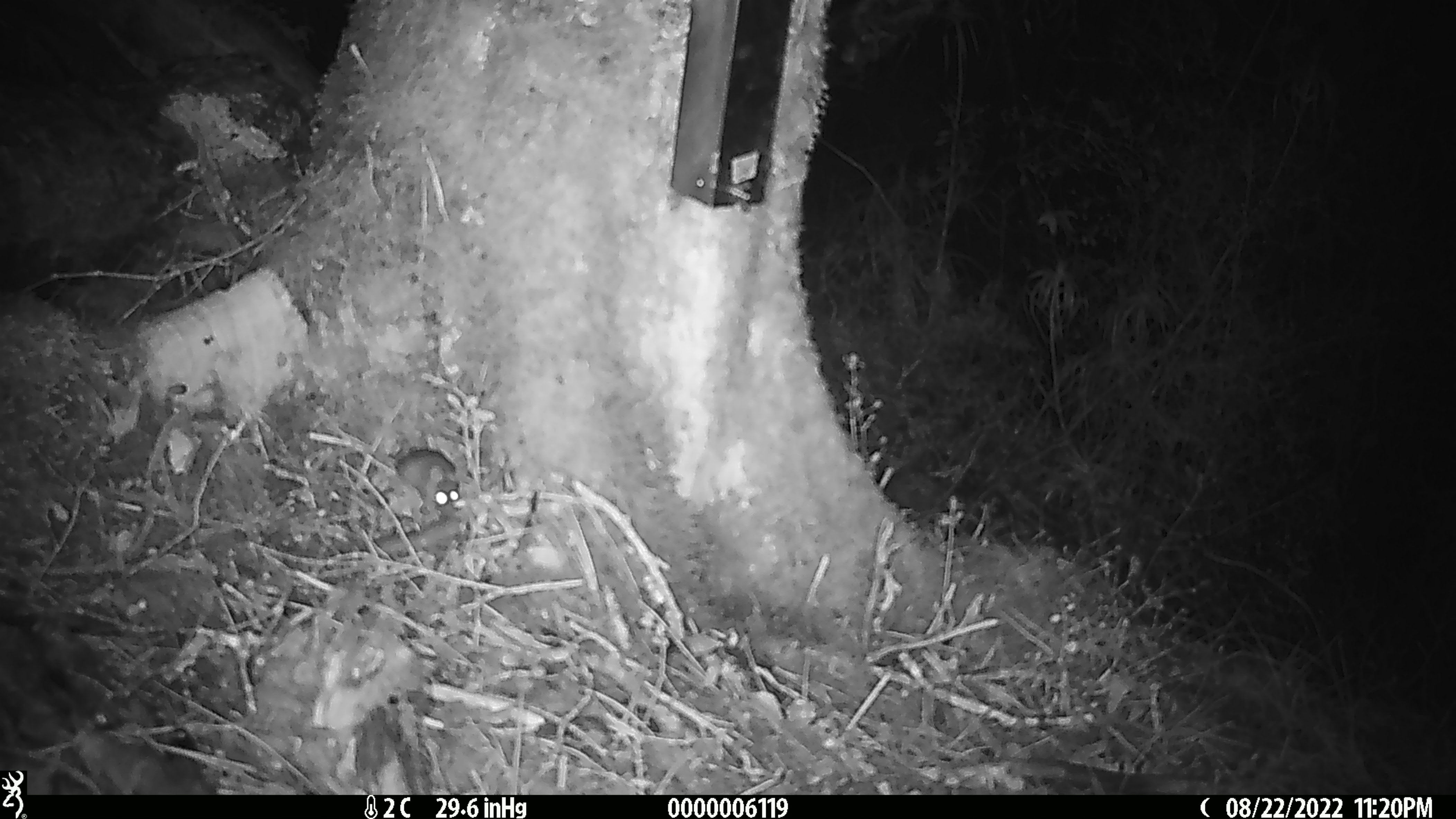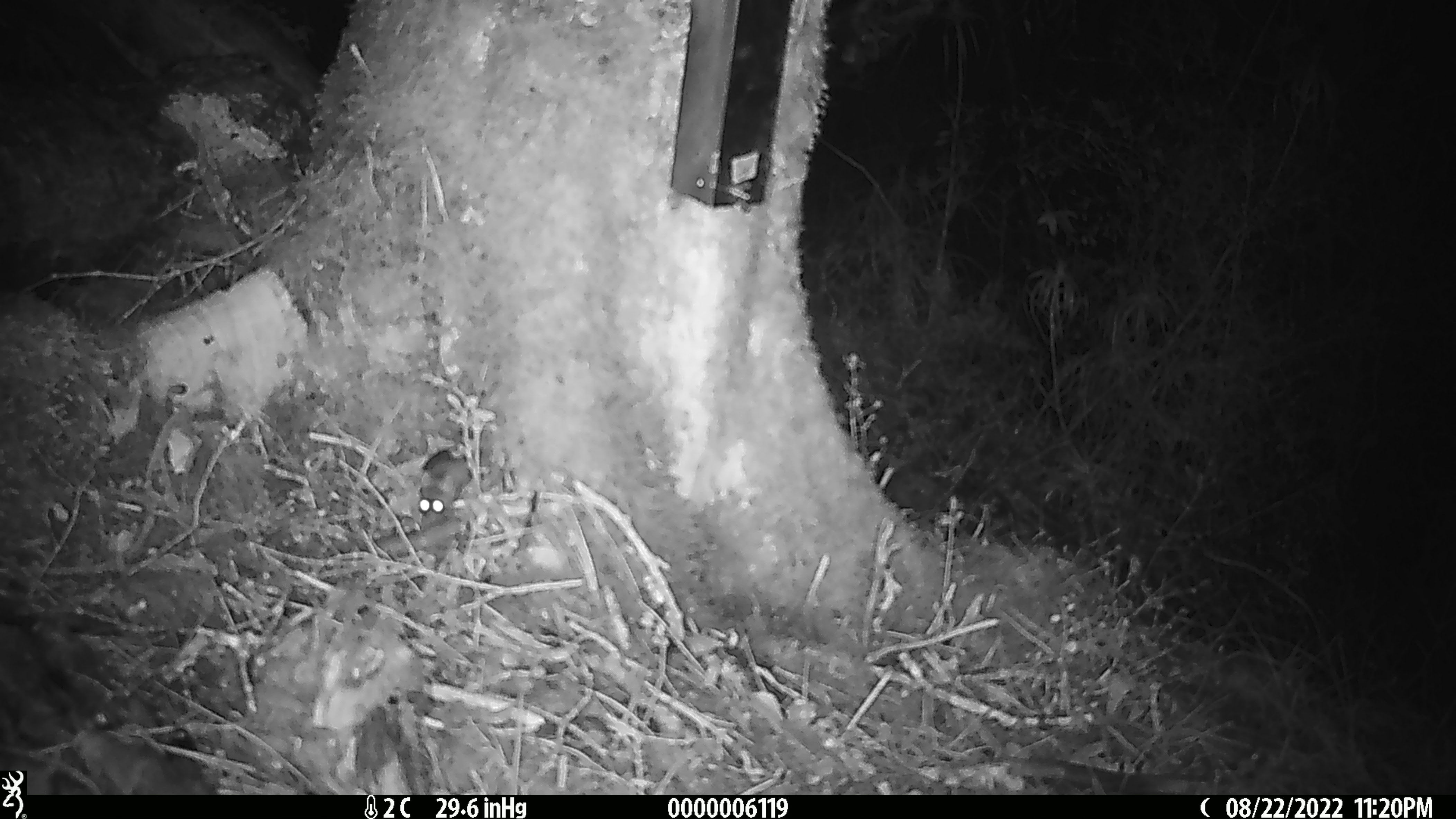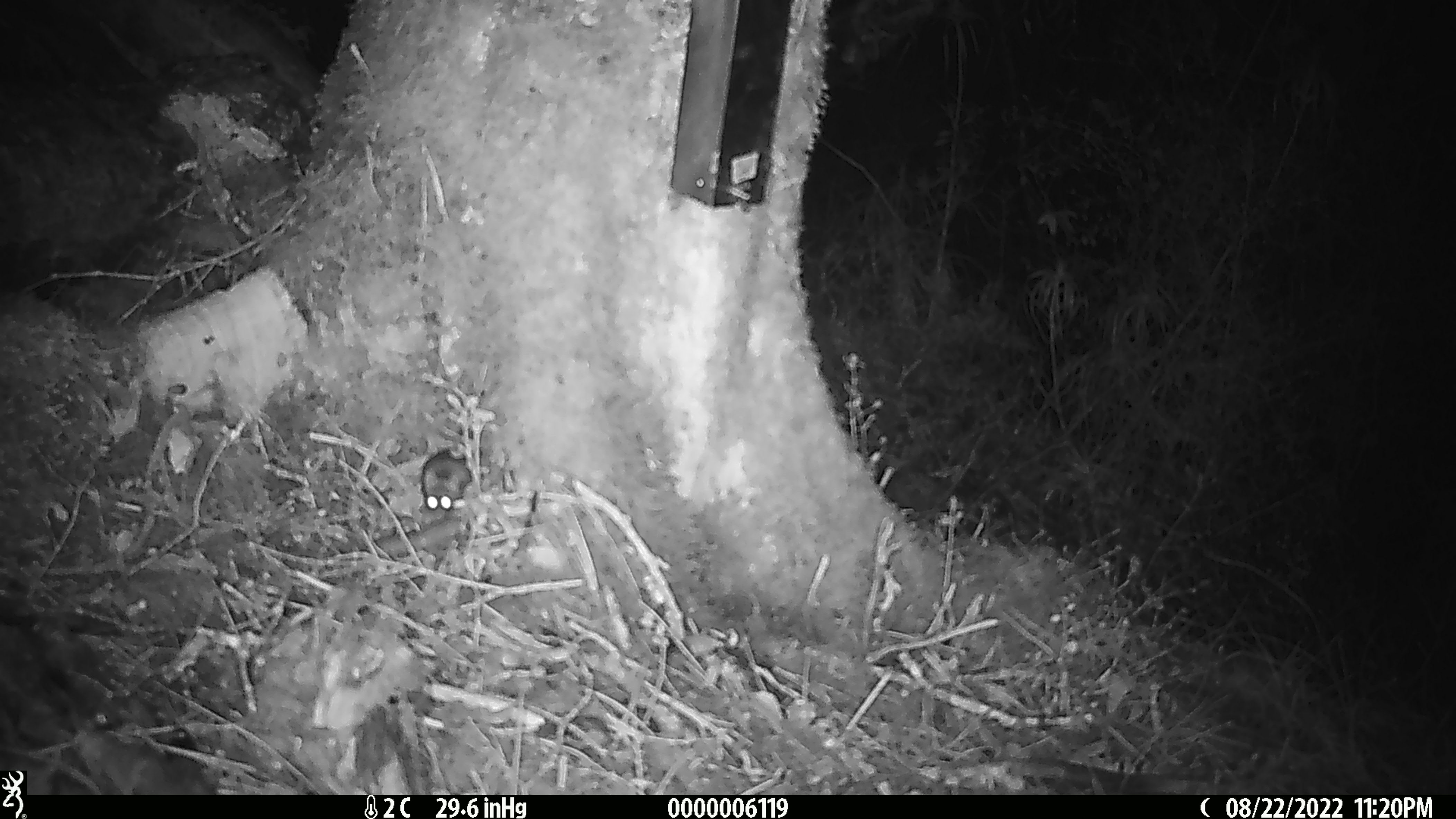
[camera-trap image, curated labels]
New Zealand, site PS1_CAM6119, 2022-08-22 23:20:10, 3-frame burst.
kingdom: Animalia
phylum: Chordata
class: Mammalia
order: Rodentia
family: Muridae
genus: Mus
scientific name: Mus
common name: mouse